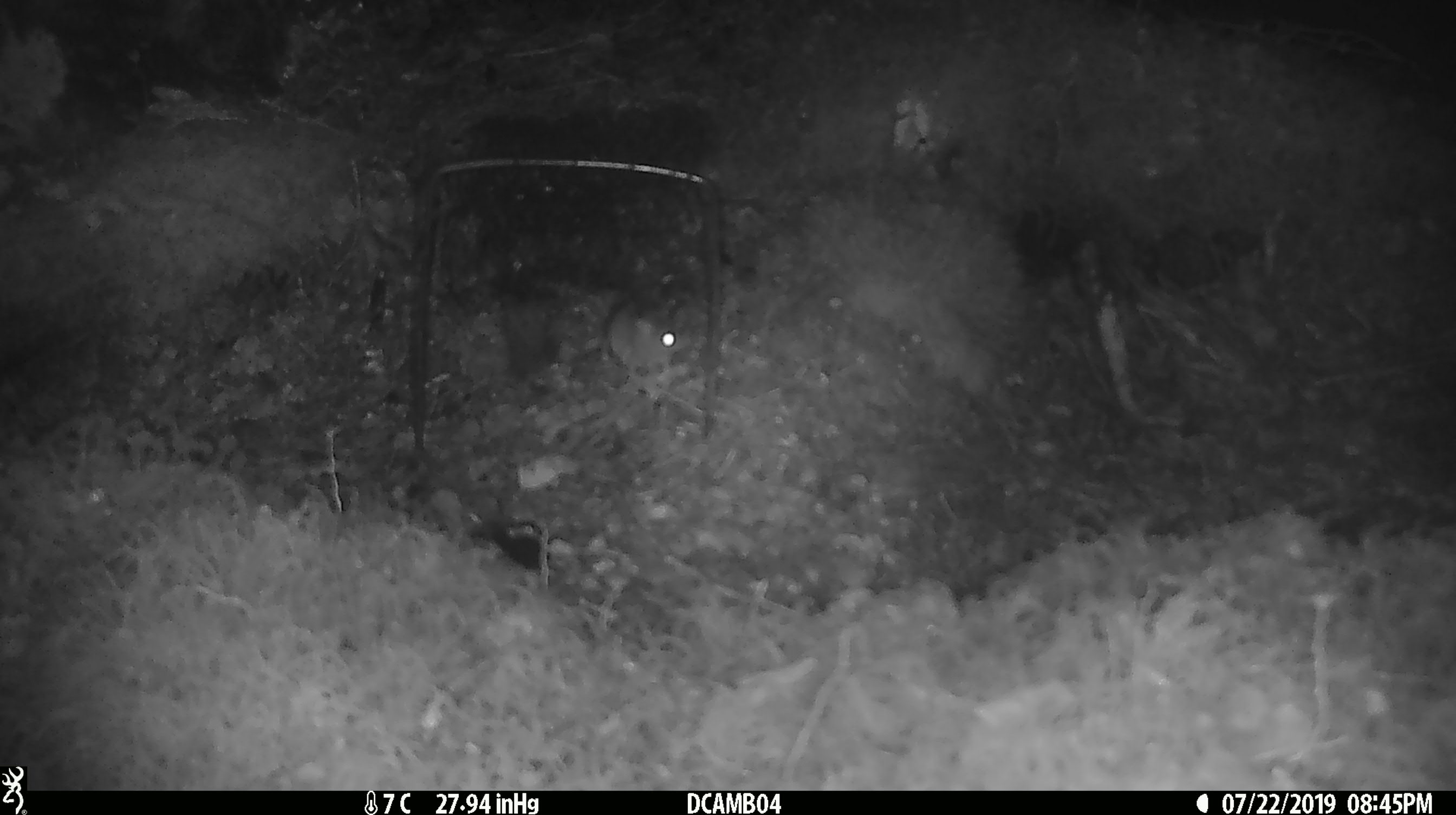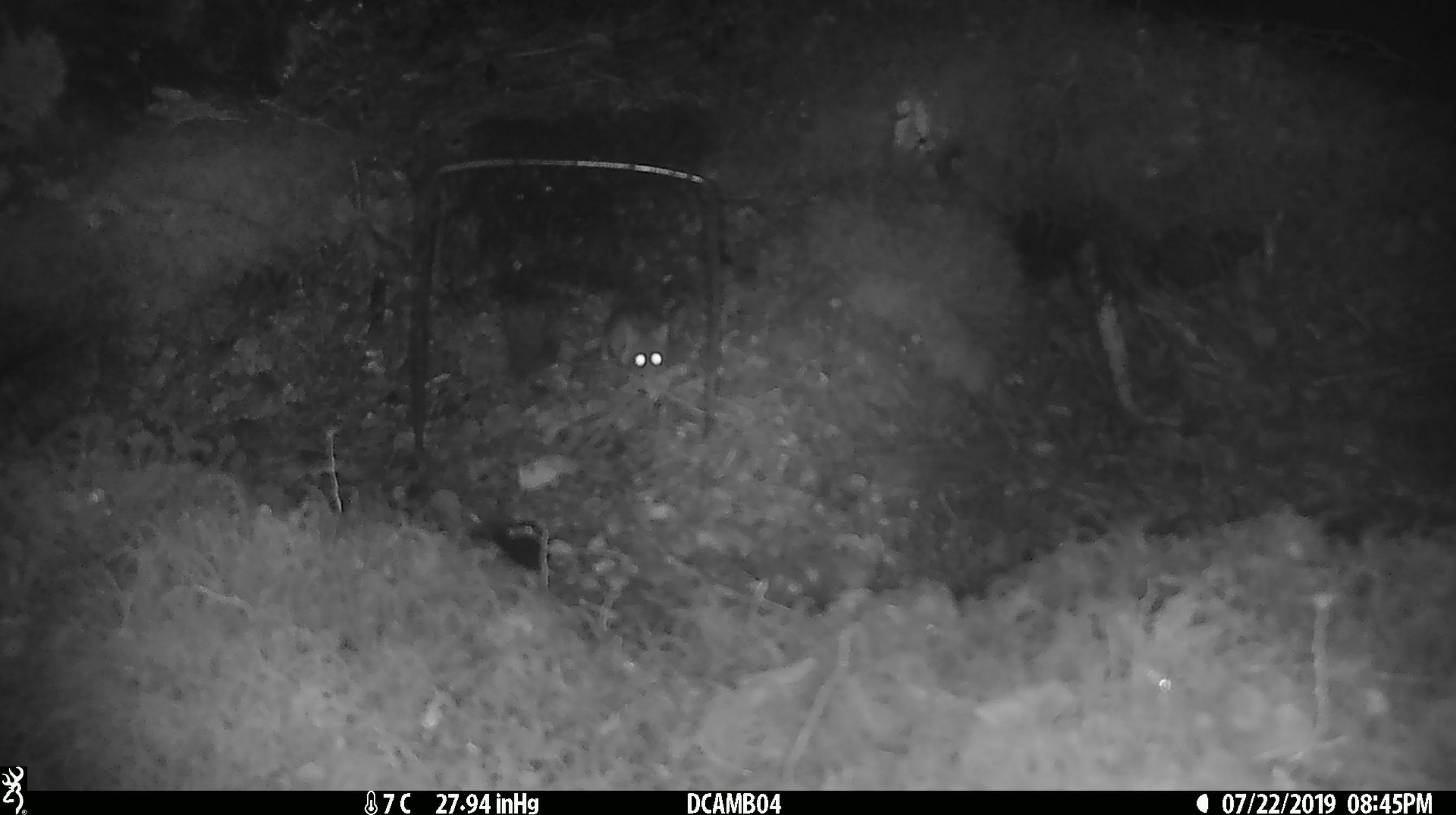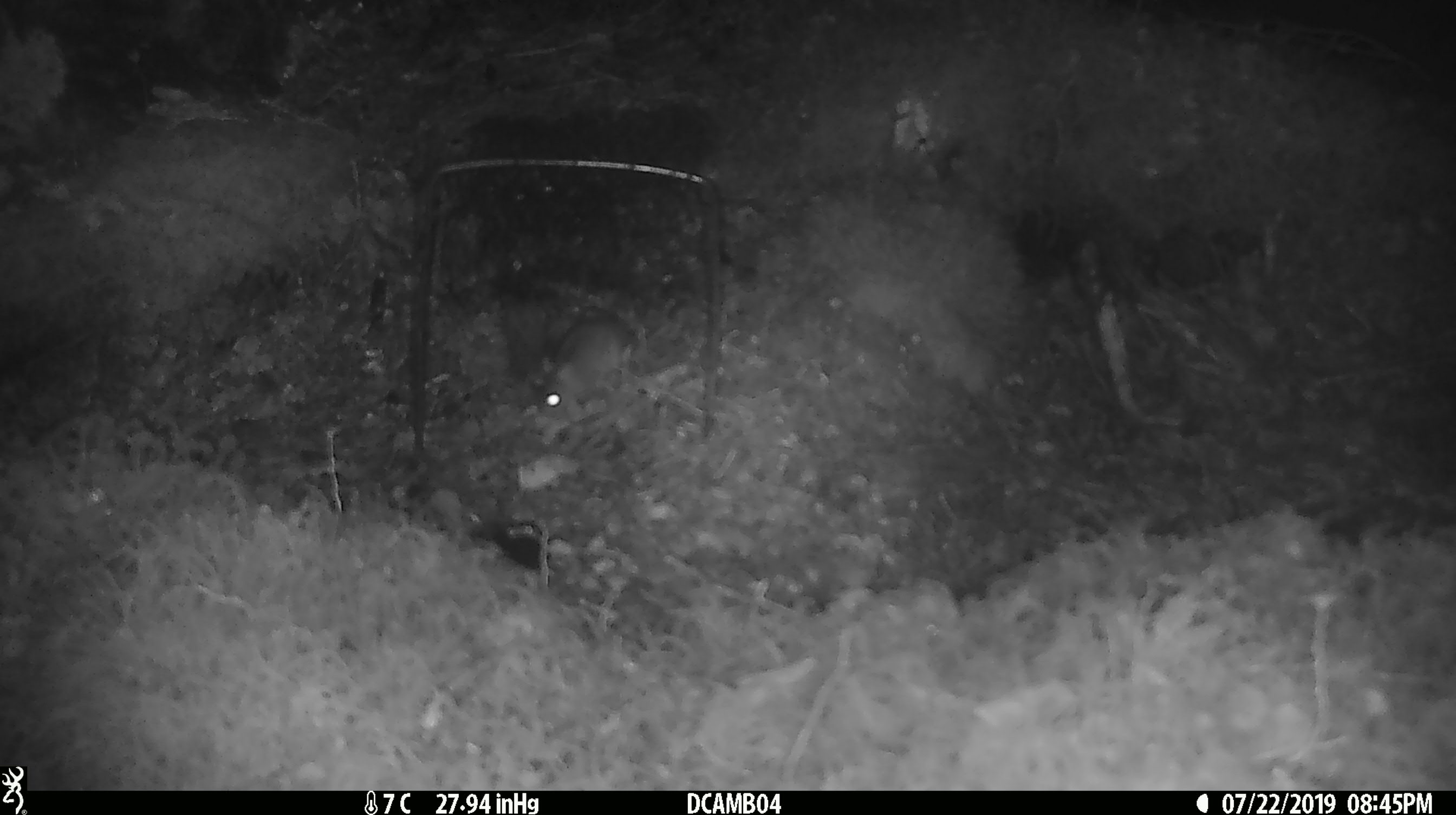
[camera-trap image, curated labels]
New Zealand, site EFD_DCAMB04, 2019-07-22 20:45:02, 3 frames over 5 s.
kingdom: Animalia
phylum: Chordata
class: Mammalia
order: Rodentia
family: Muridae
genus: Mus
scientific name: Mus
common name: mouse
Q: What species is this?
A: Mouse (Mus).